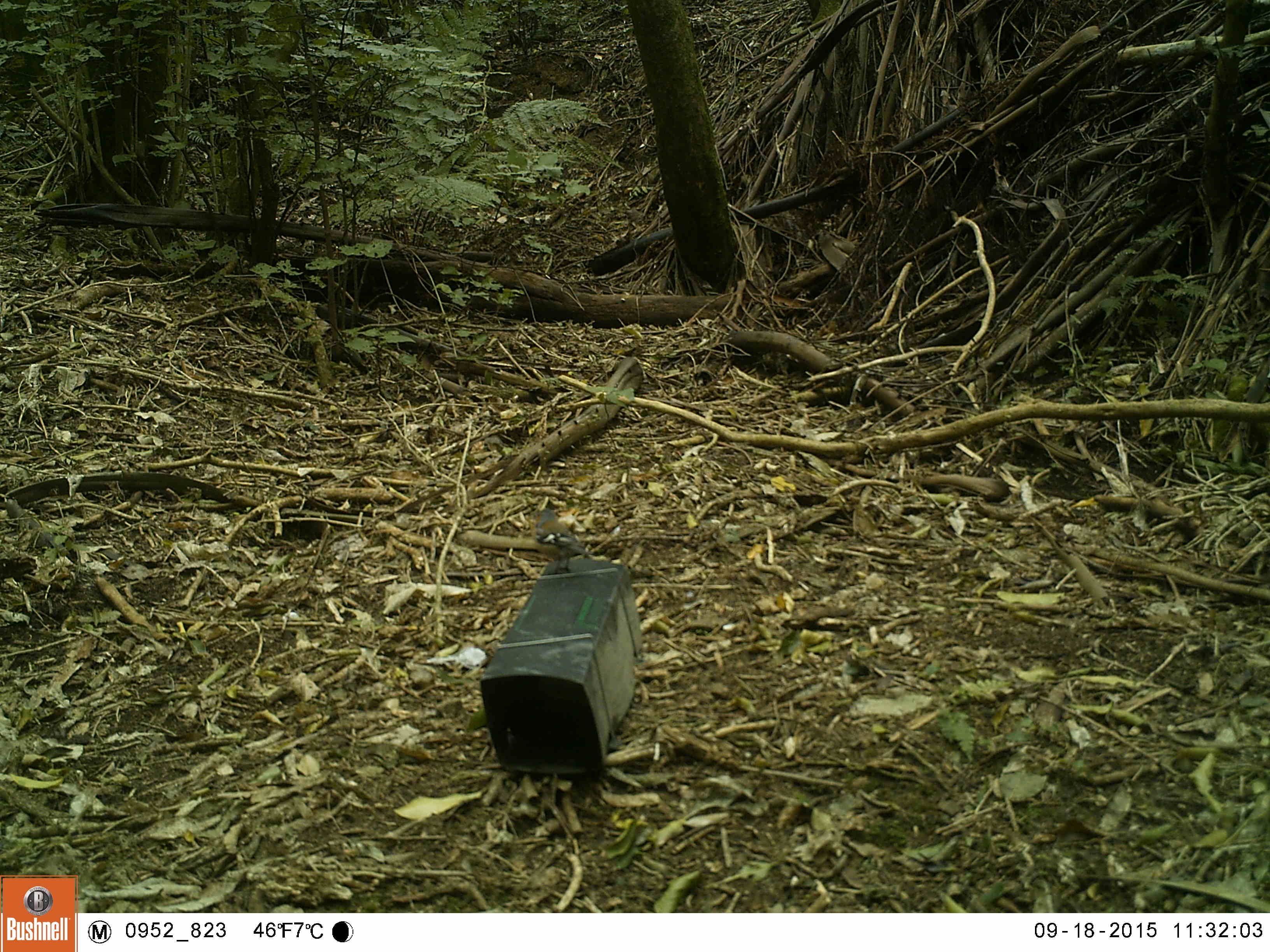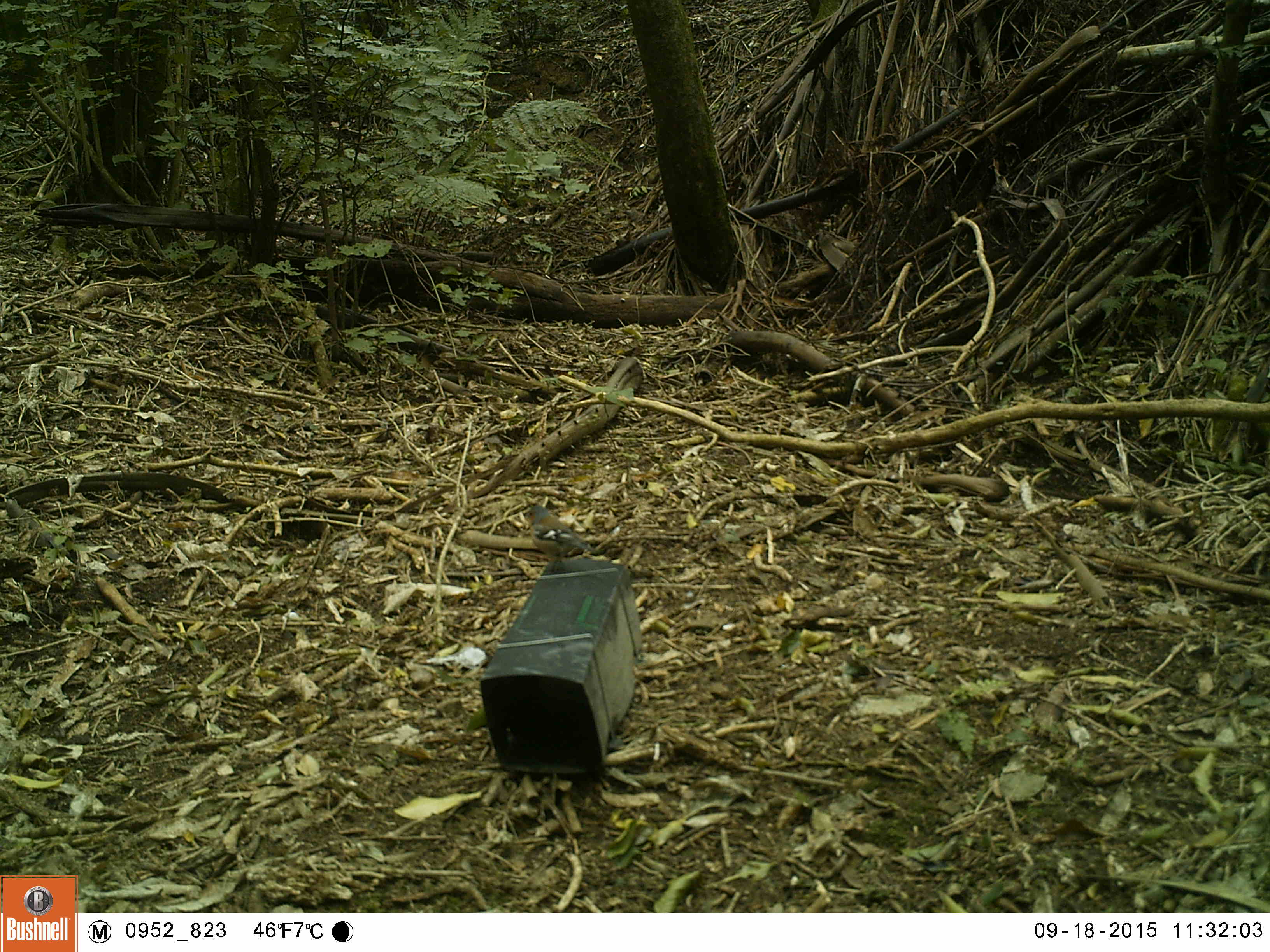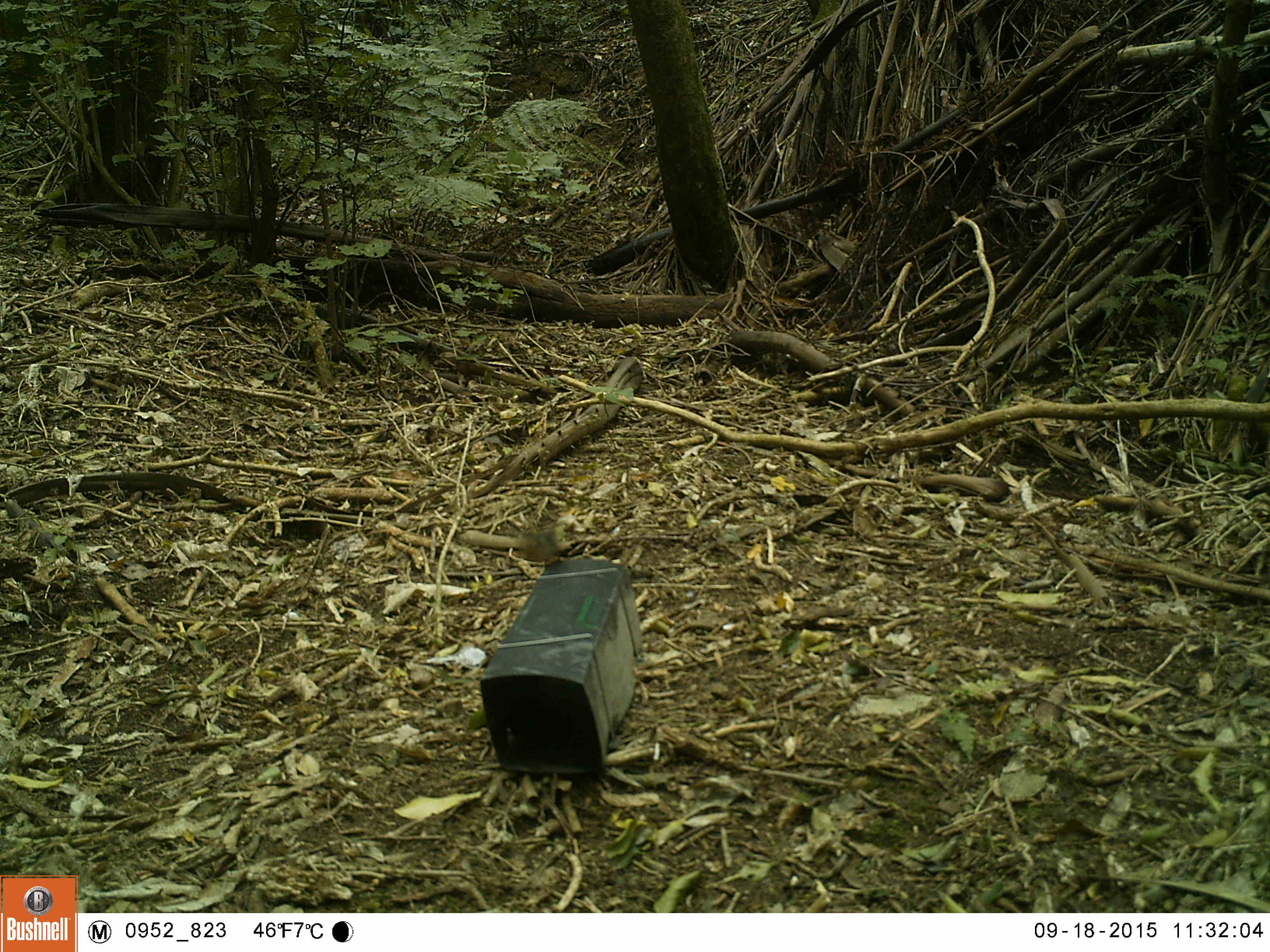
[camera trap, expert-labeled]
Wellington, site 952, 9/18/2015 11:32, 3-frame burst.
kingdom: Animalia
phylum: Chordata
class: Aves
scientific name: Aves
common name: bird